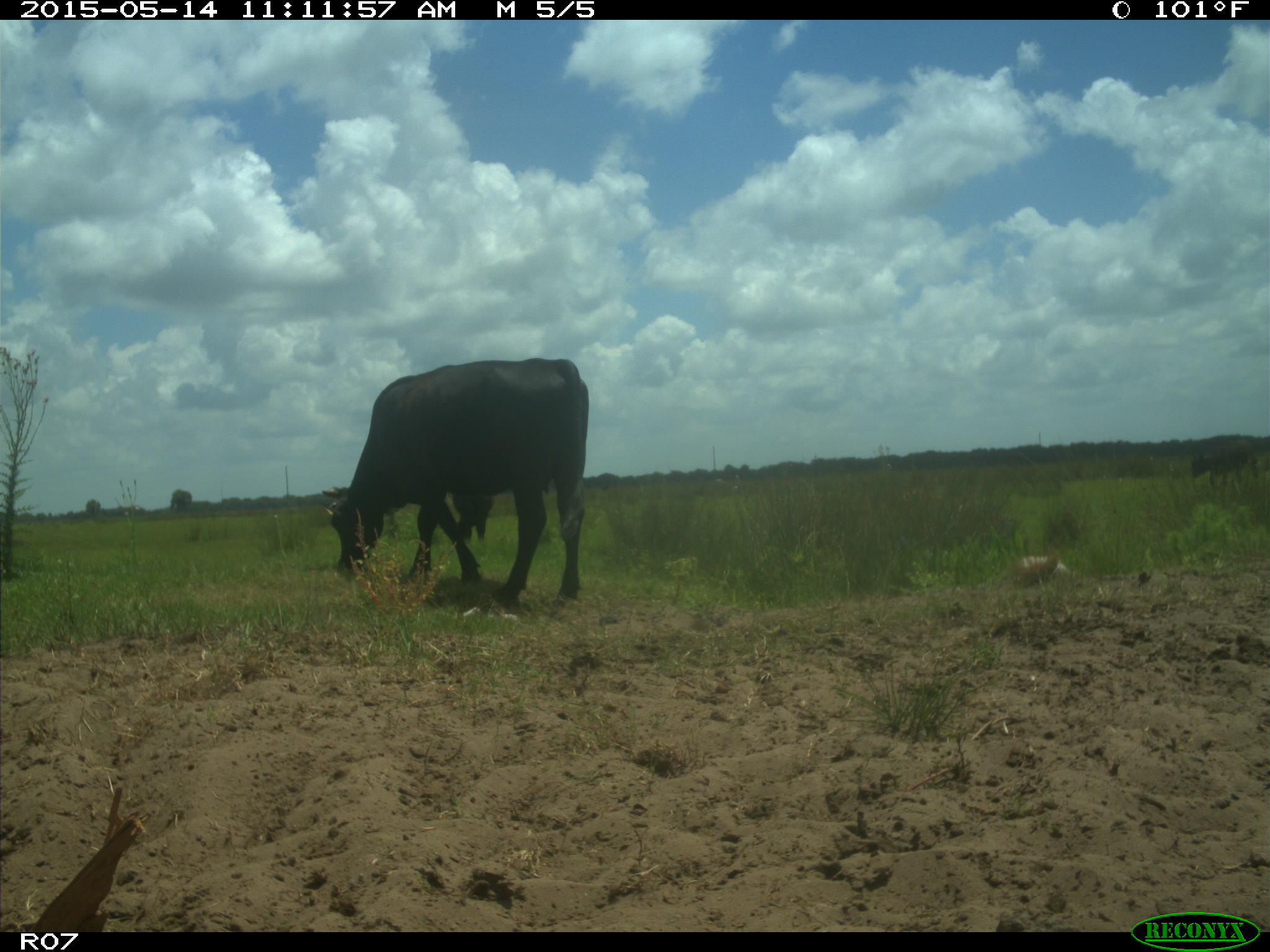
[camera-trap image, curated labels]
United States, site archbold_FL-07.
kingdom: Animalia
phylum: Chordata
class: Mammalia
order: Artiodactyla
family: Bovidae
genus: Bos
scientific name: Bos taurus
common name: domestic cow